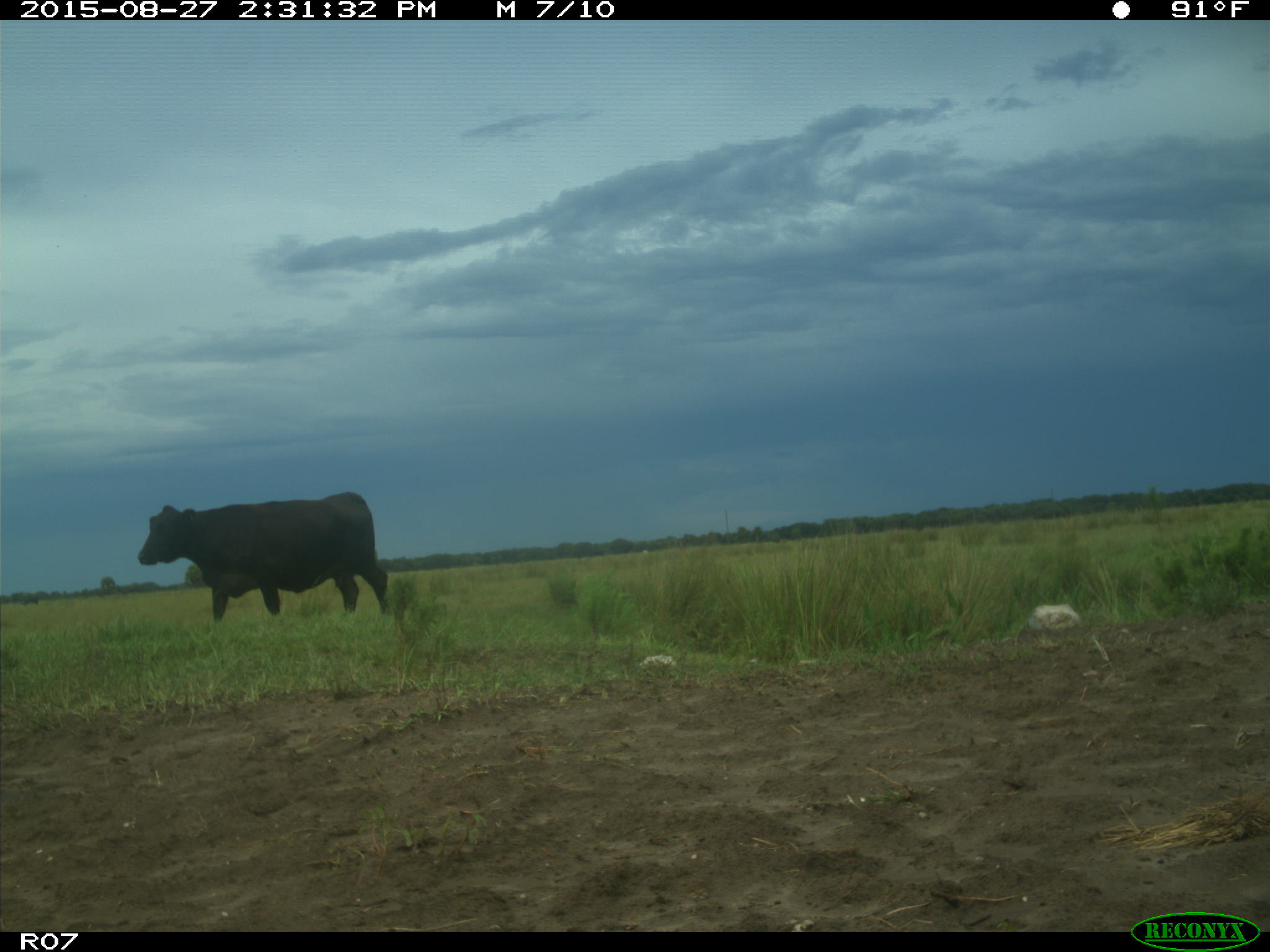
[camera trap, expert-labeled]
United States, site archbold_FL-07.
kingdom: Animalia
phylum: Chordata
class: Mammalia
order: Artiodactyla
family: Bovidae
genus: Bos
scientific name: Bos taurus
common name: domestic cow